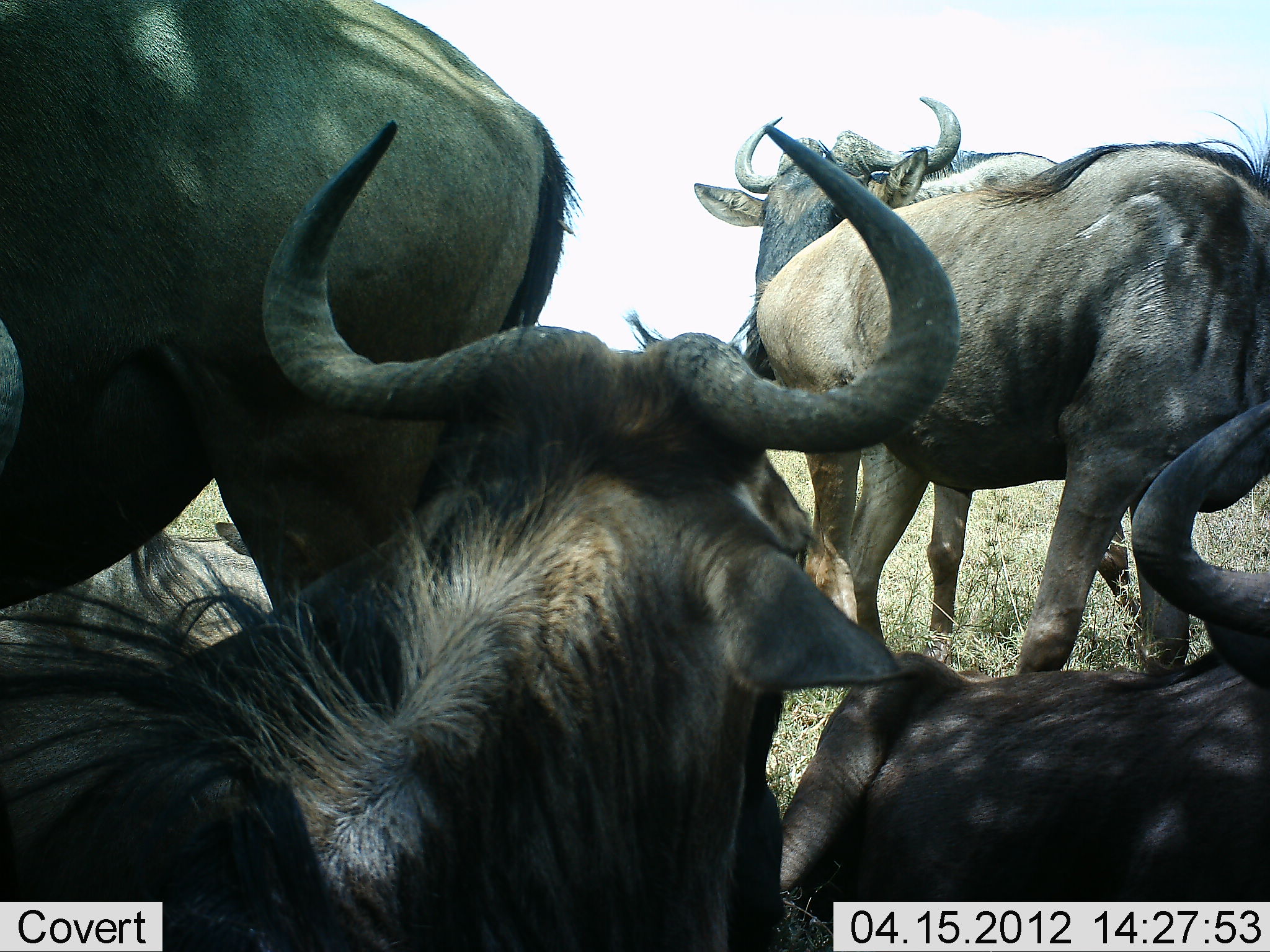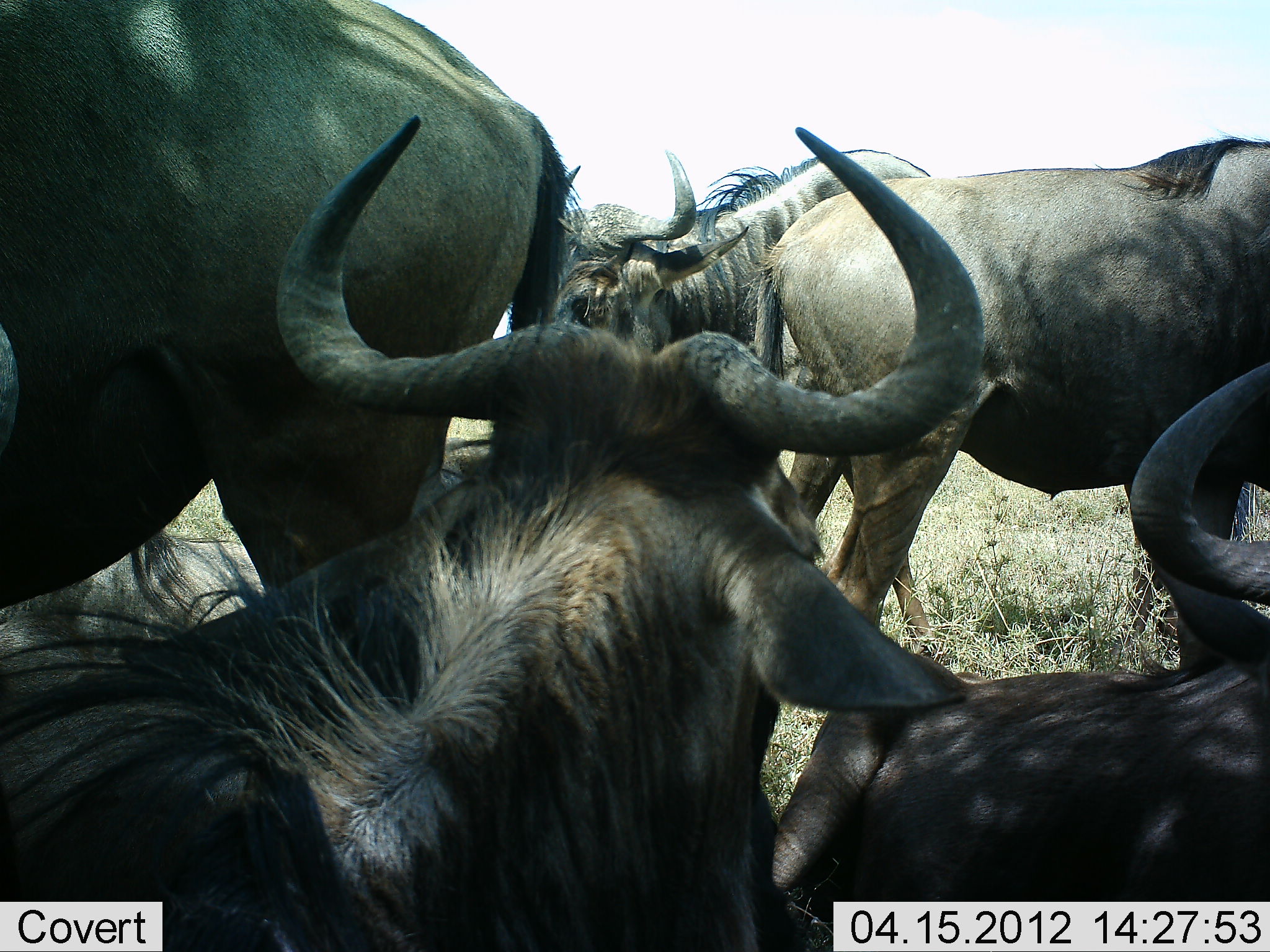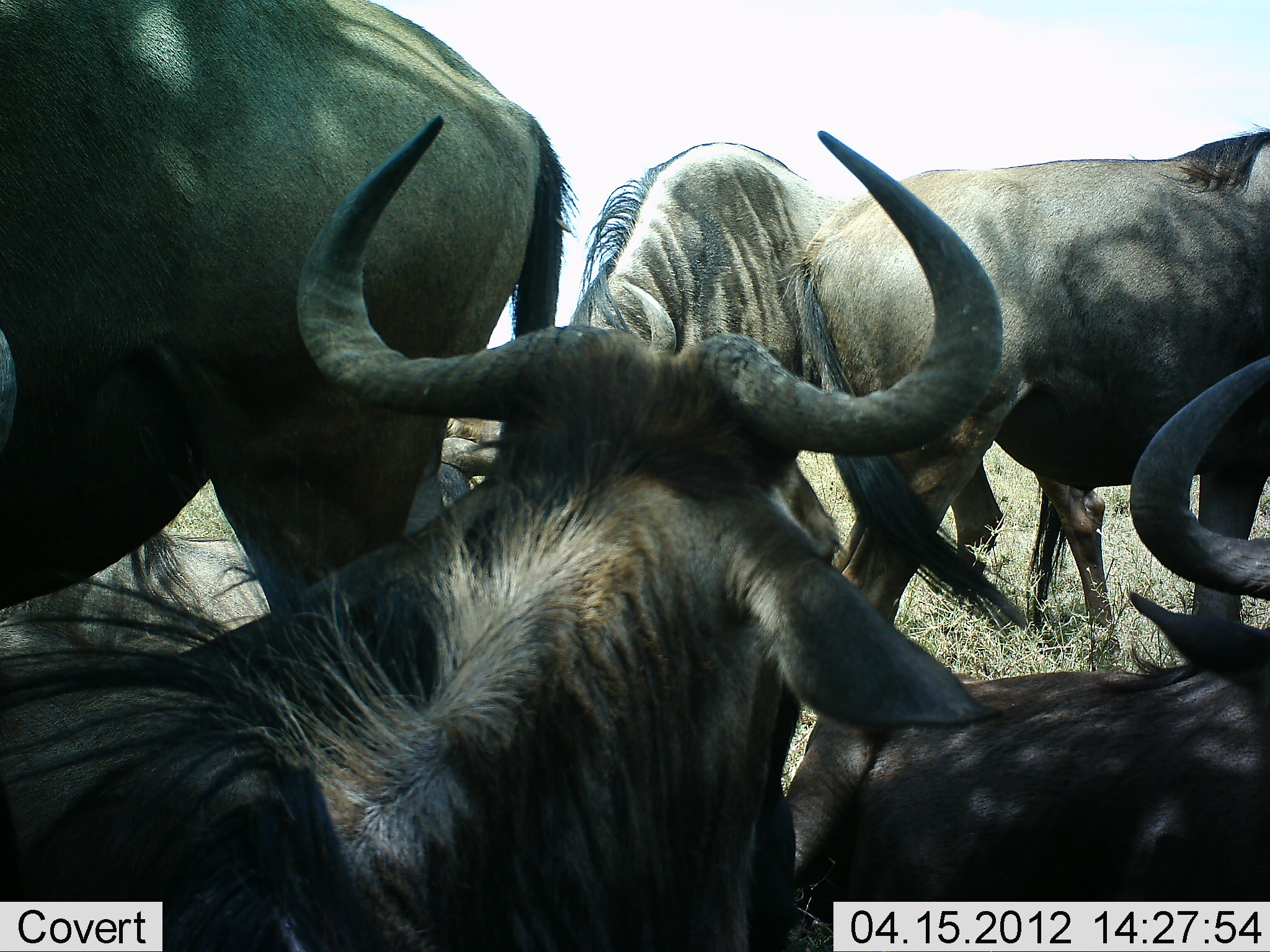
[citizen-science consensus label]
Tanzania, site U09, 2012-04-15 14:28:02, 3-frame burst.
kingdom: Animalia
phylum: Chordata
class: Mammalia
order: Artiodactyla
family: Bovidae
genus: Connochaetes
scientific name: Connochaetes taurinus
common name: blue wildebeest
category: wildebeest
Wildebeest (blue wildebeest) (Connochaetes taurinus), count 6. Behavior (volunteer vote fractions): standing 68%, resting 76%, moving 40%, interacting 16%. Young present (vote fraction): 0%. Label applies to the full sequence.